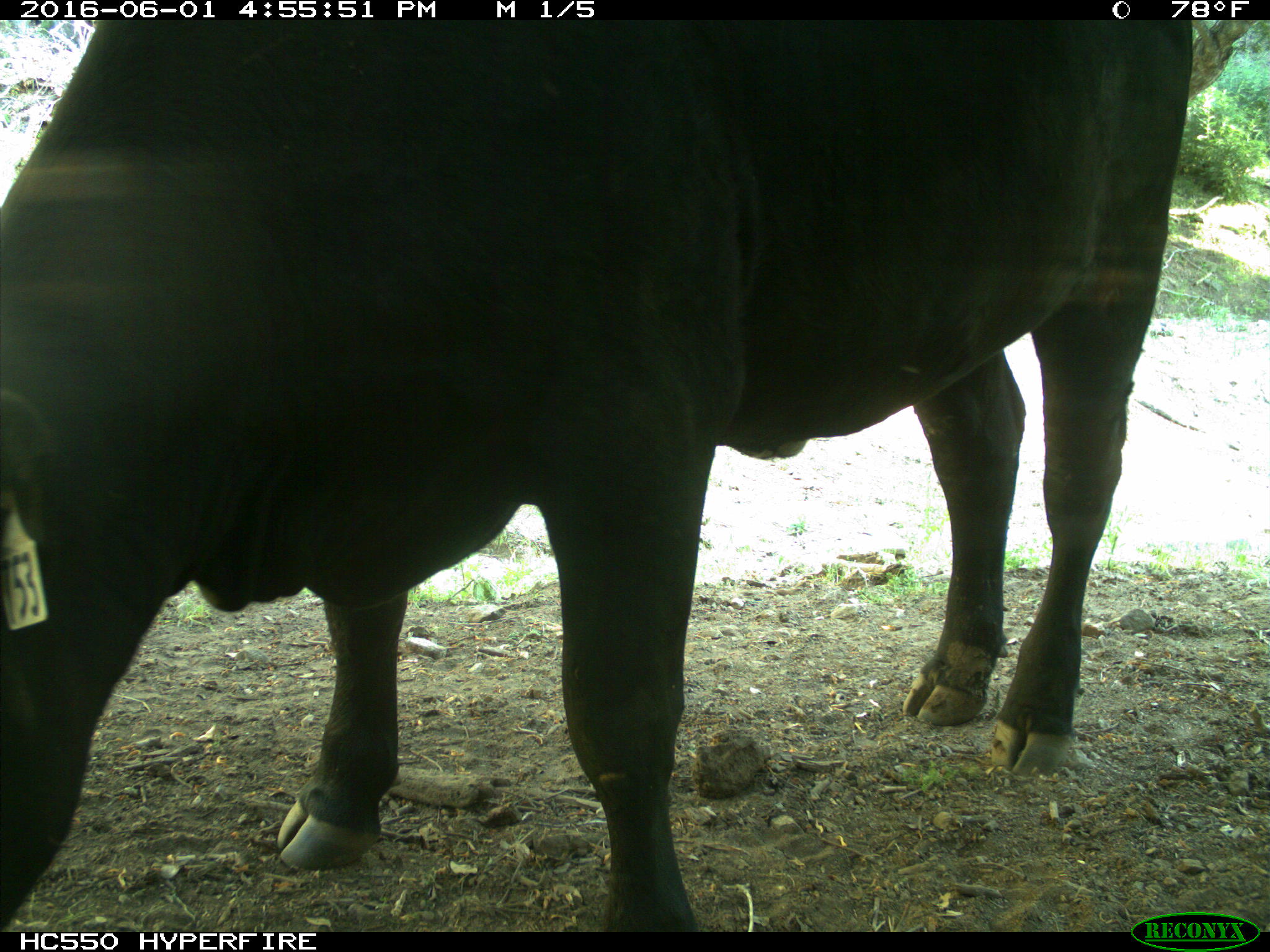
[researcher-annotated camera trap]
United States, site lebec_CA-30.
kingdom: Animalia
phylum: Chordata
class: Mammalia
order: Artiodactyla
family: Bovidae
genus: Bos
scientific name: Bos taurus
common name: domestic cow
Bos taurus (domestic cow).